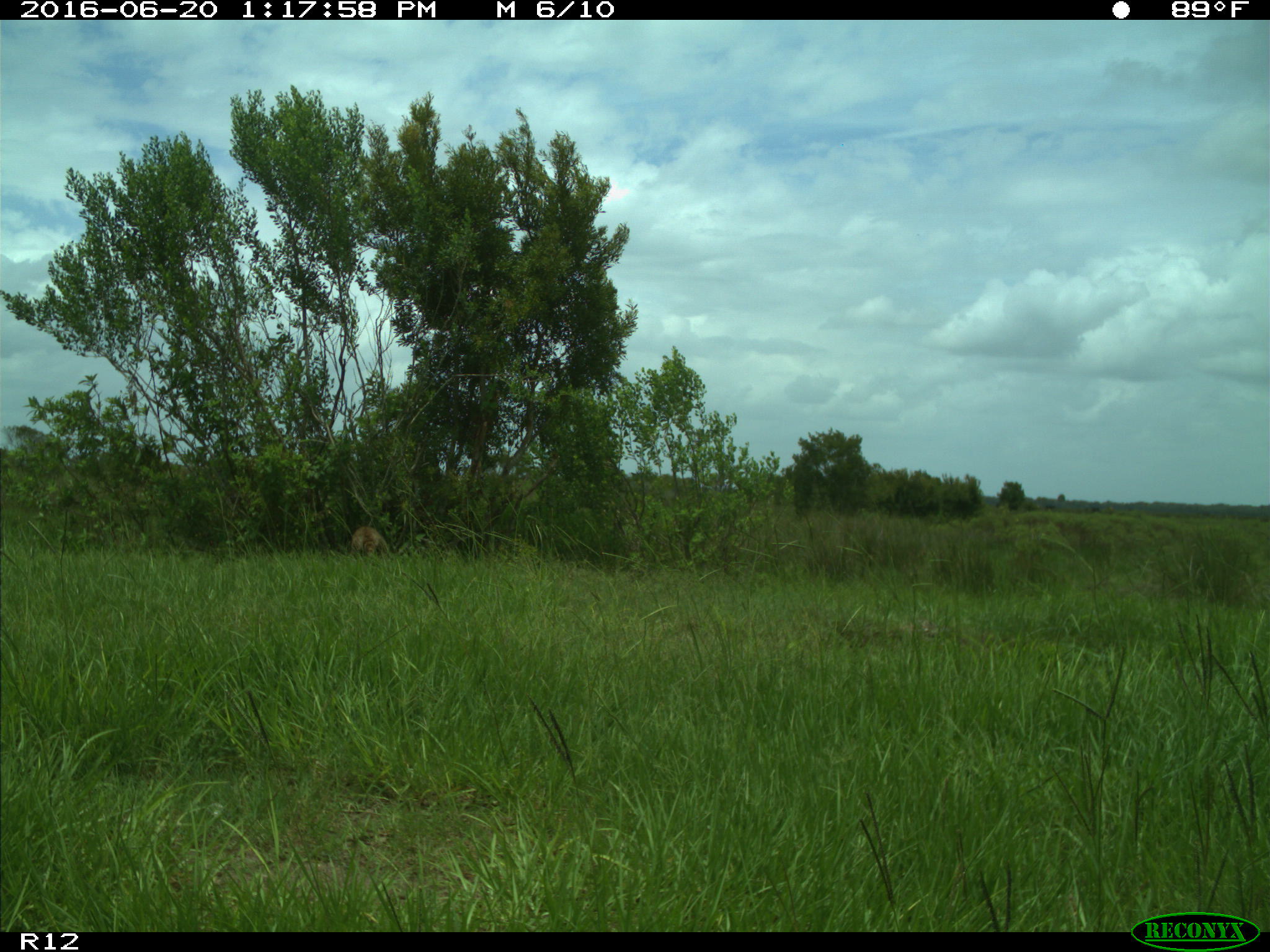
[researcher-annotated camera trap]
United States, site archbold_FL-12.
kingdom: Animalia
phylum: Chordata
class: Mammalia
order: Carnivora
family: Procyonidae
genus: Procyon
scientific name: Procyon lotor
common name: common raccoon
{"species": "Procyon lotor (common raccoon)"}